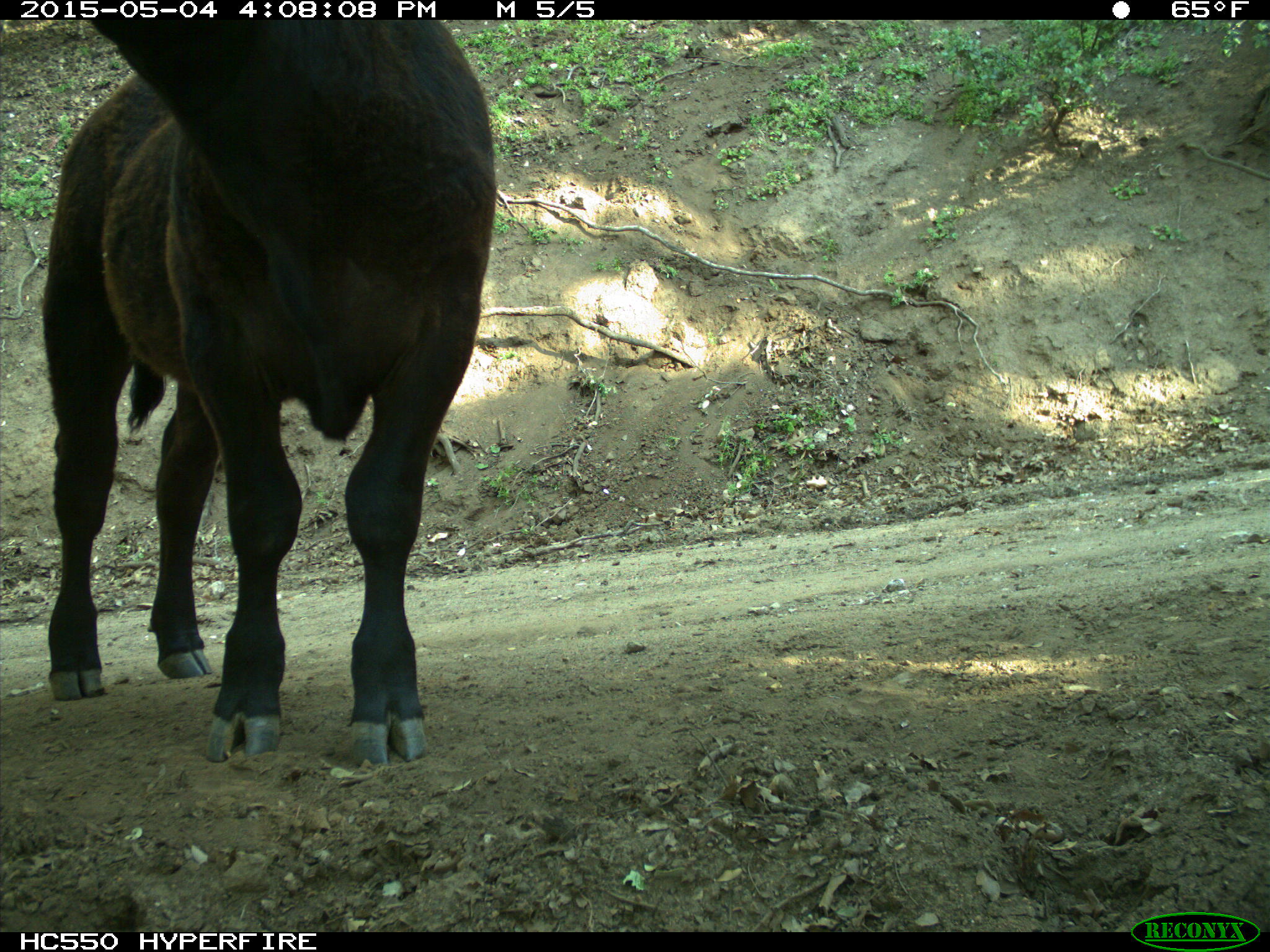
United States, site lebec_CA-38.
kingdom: Animalia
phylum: Chordata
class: Mammalia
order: Artiodactyla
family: Bovidae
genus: Bos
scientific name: Bos taurus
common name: domestic cow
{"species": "Bos taurus (domestic cow)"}